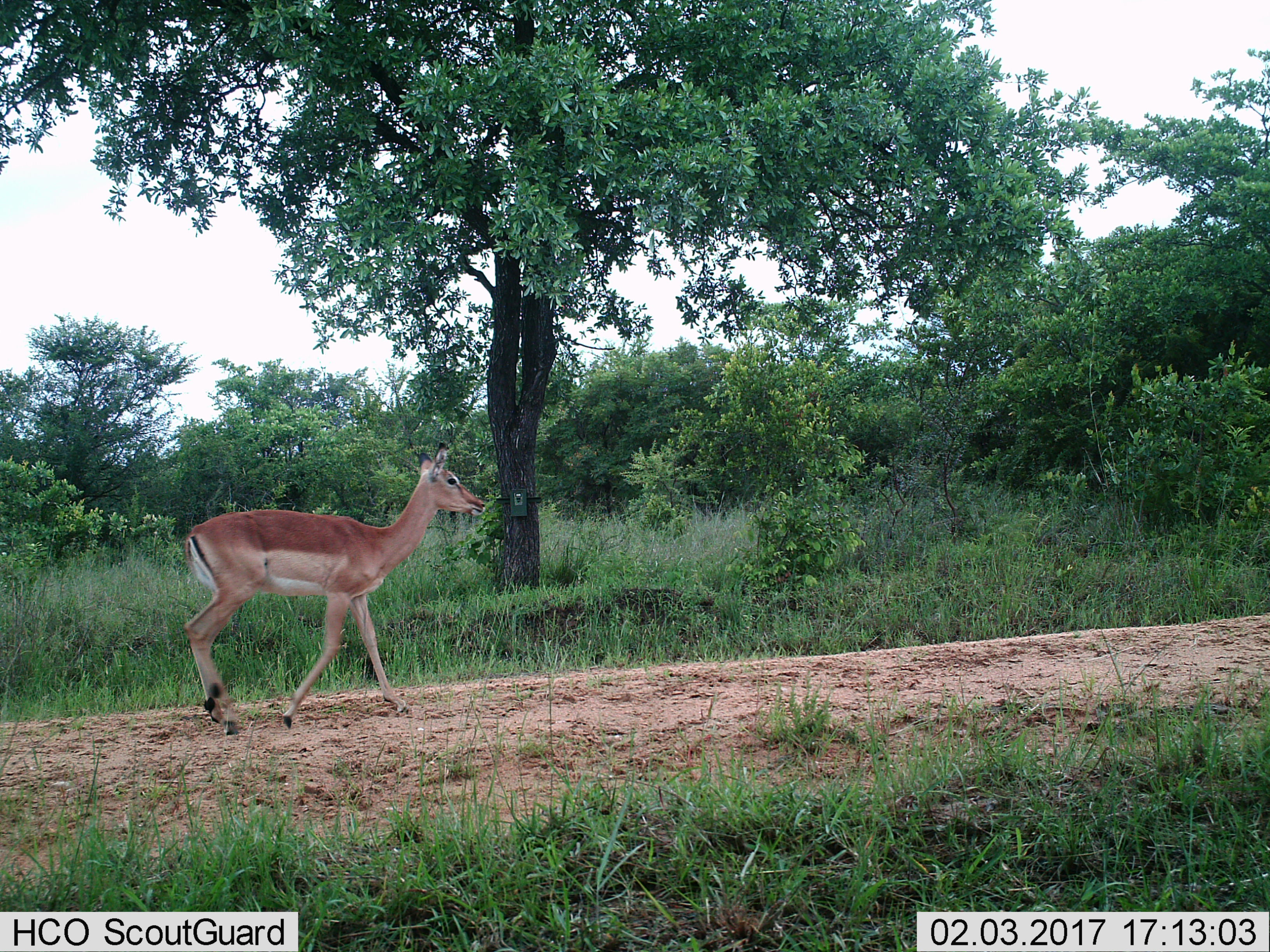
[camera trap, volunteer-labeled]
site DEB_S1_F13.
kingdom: Animalia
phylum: Chordata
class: Mammalia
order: Artiodactyla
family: Bovidae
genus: Aepyceros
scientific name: Aepyceros melampus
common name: impala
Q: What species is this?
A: Impala (Aepyceros melampus).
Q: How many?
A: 1.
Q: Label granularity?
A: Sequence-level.